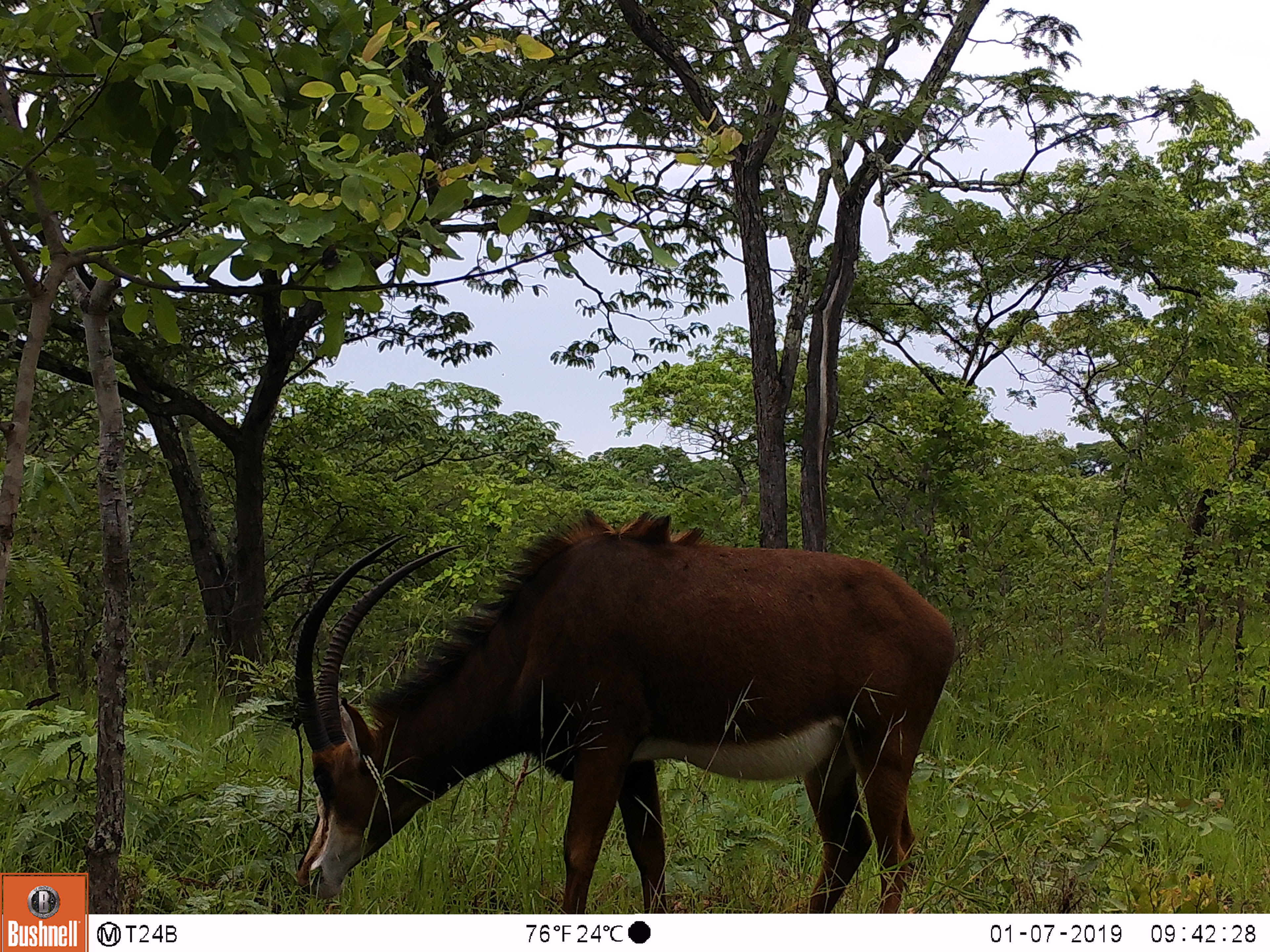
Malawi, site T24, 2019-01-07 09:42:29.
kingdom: Animalia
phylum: Chordata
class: Mammalia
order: Artiodactyla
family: Bovidae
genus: Hippotragus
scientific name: Hippotragus niger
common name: sable antelope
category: sable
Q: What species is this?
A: Sable (sable antelope) (Hippotragus niger).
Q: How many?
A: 1.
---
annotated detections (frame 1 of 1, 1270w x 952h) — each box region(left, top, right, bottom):
sable: region(249, 490, 966, 911)